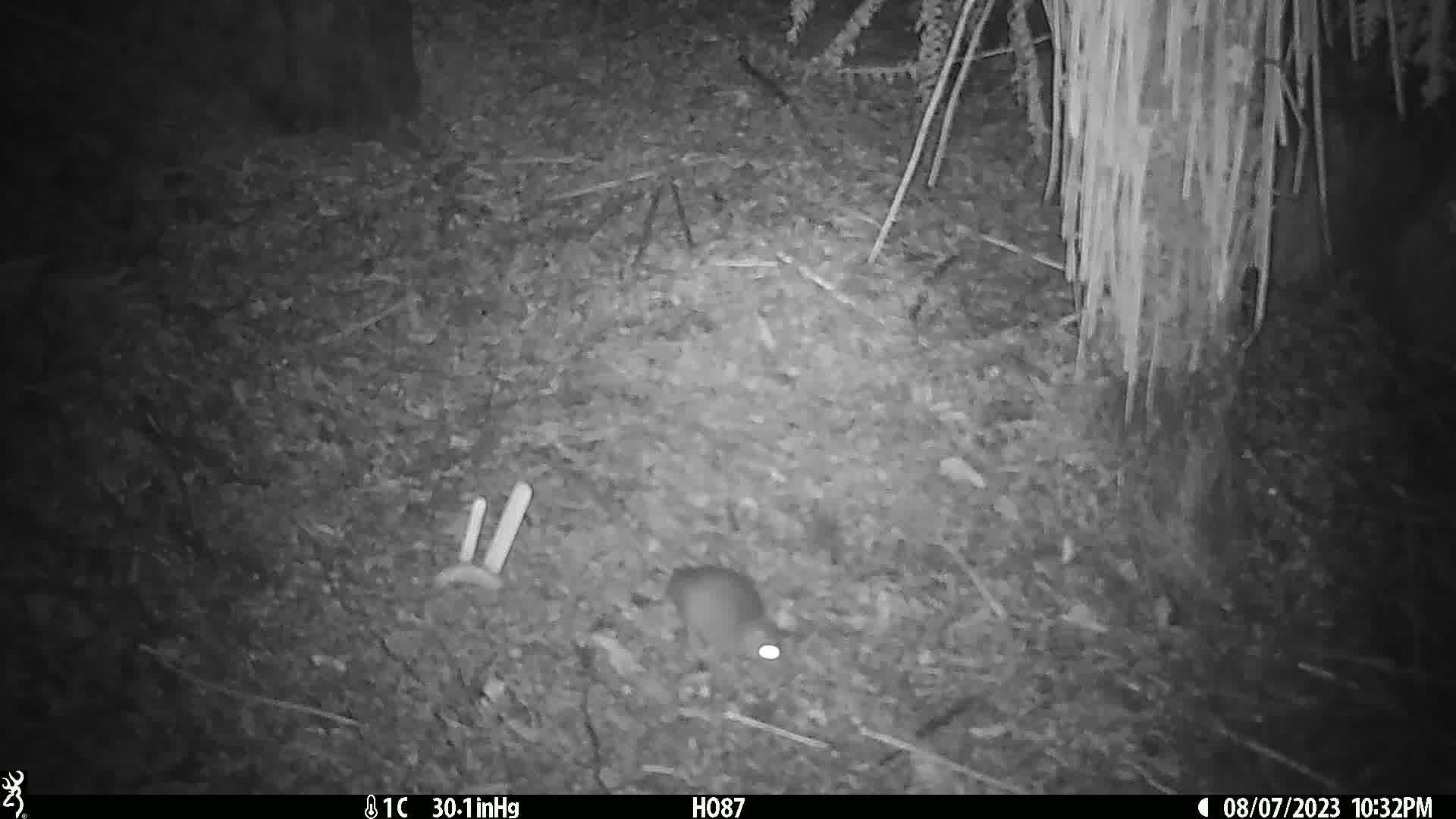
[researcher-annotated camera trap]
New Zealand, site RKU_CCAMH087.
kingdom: Animalia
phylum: Chordata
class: Mammalia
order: Rodentia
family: Muridae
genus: Rattus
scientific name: Rattus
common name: rat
Rat (Rattus).